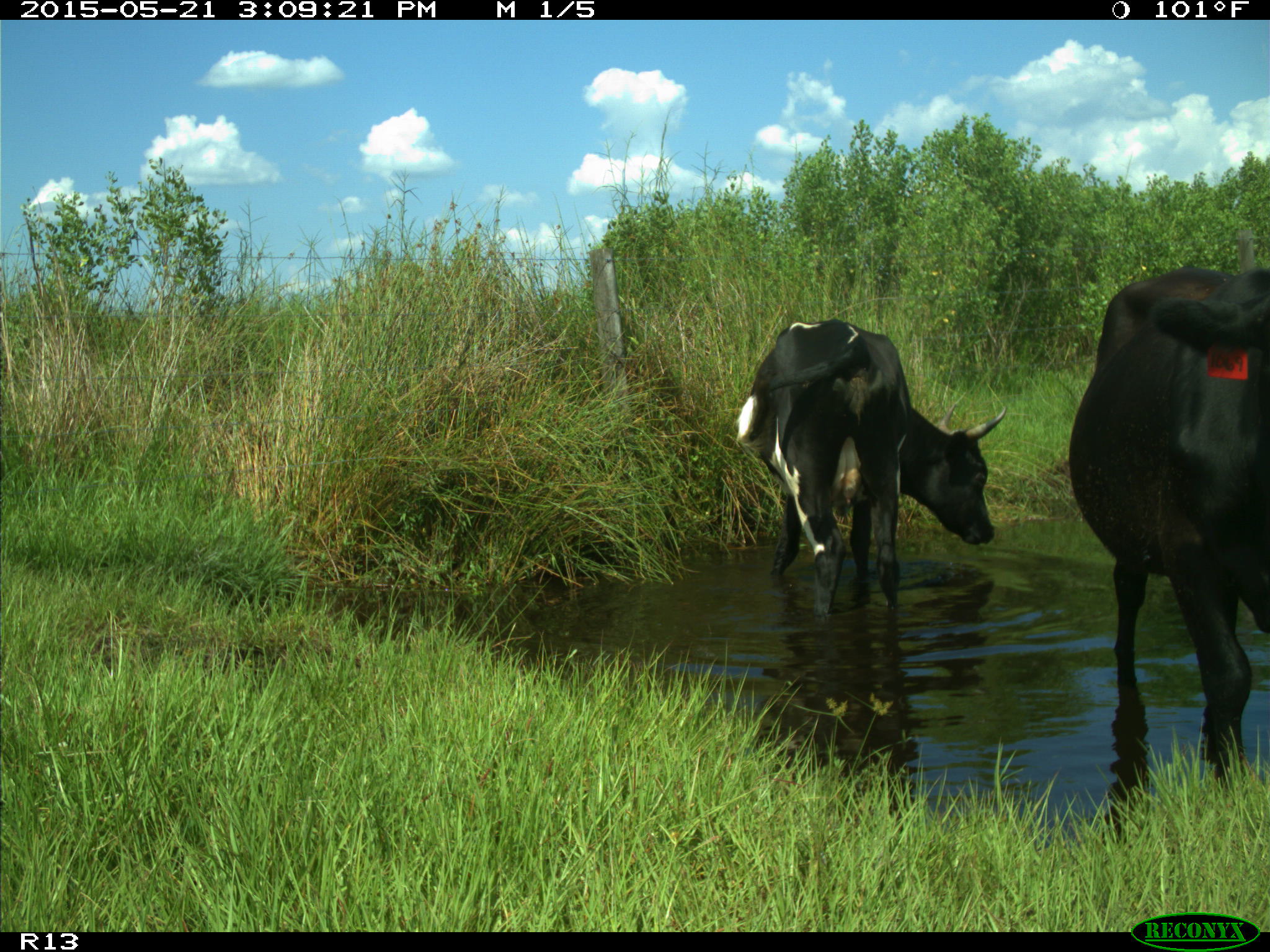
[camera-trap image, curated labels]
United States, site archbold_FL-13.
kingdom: Animalia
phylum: Chordata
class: Mammalia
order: Artiodactyla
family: Bovidae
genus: Bos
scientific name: Bos taurus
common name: domestic cow